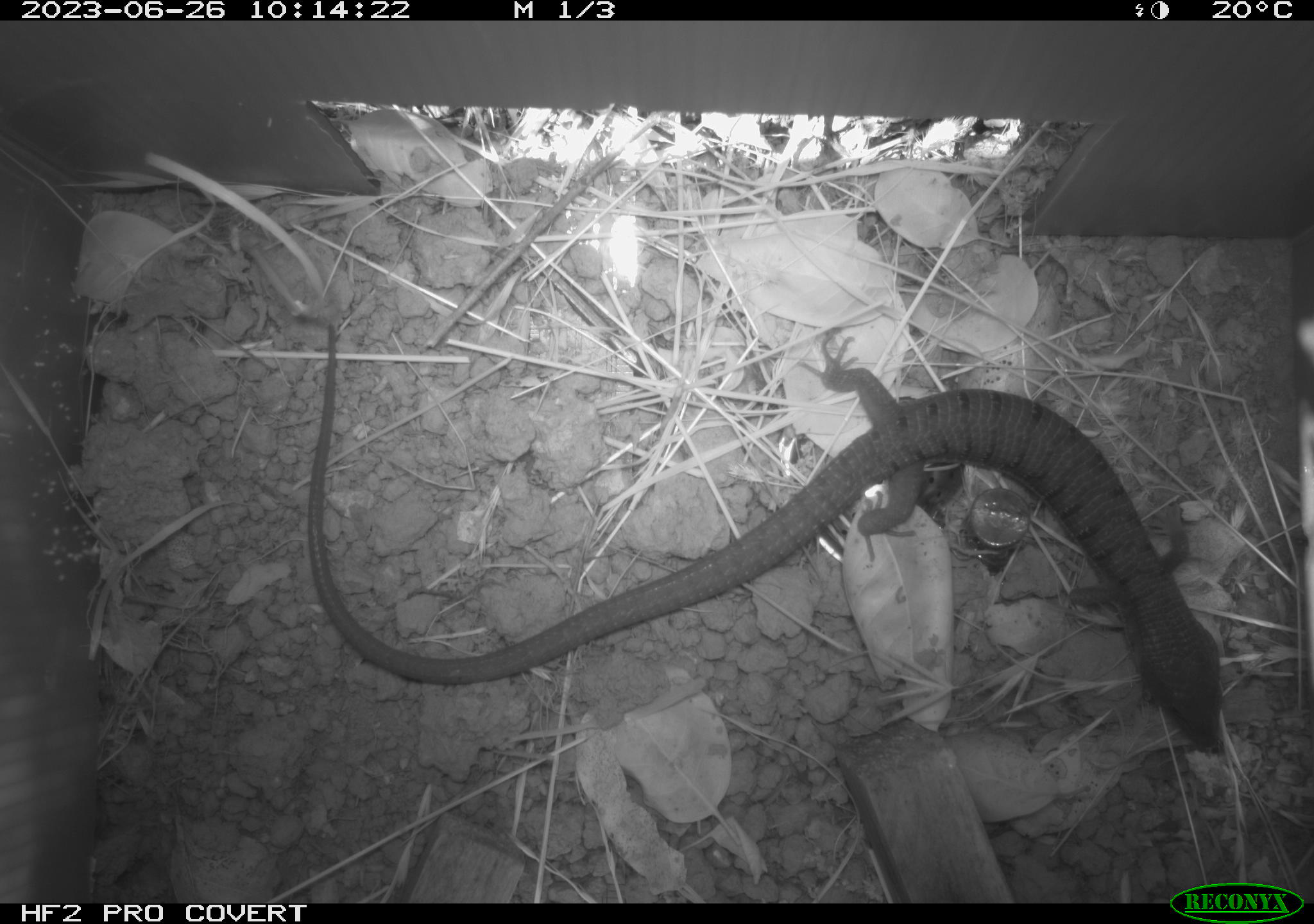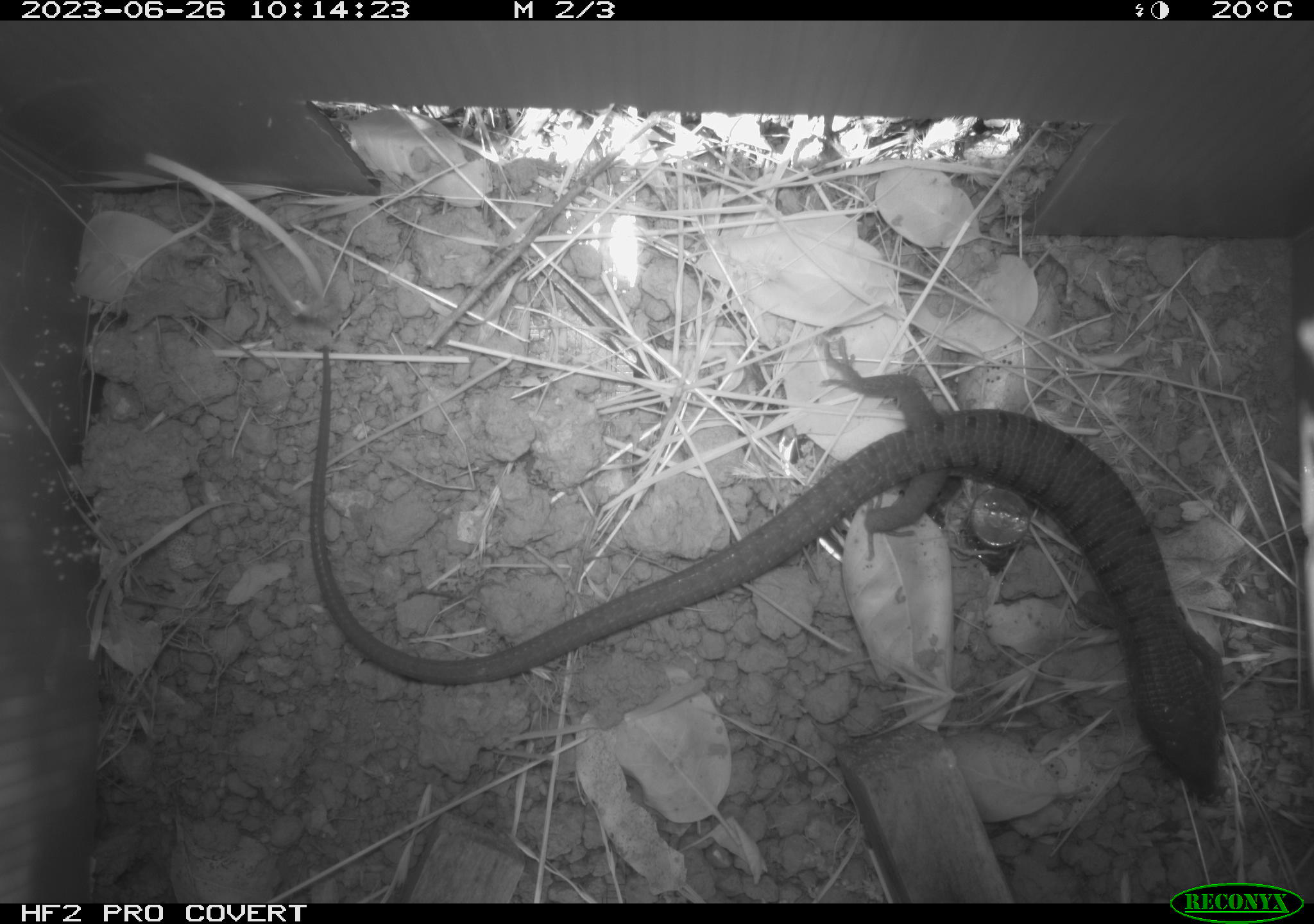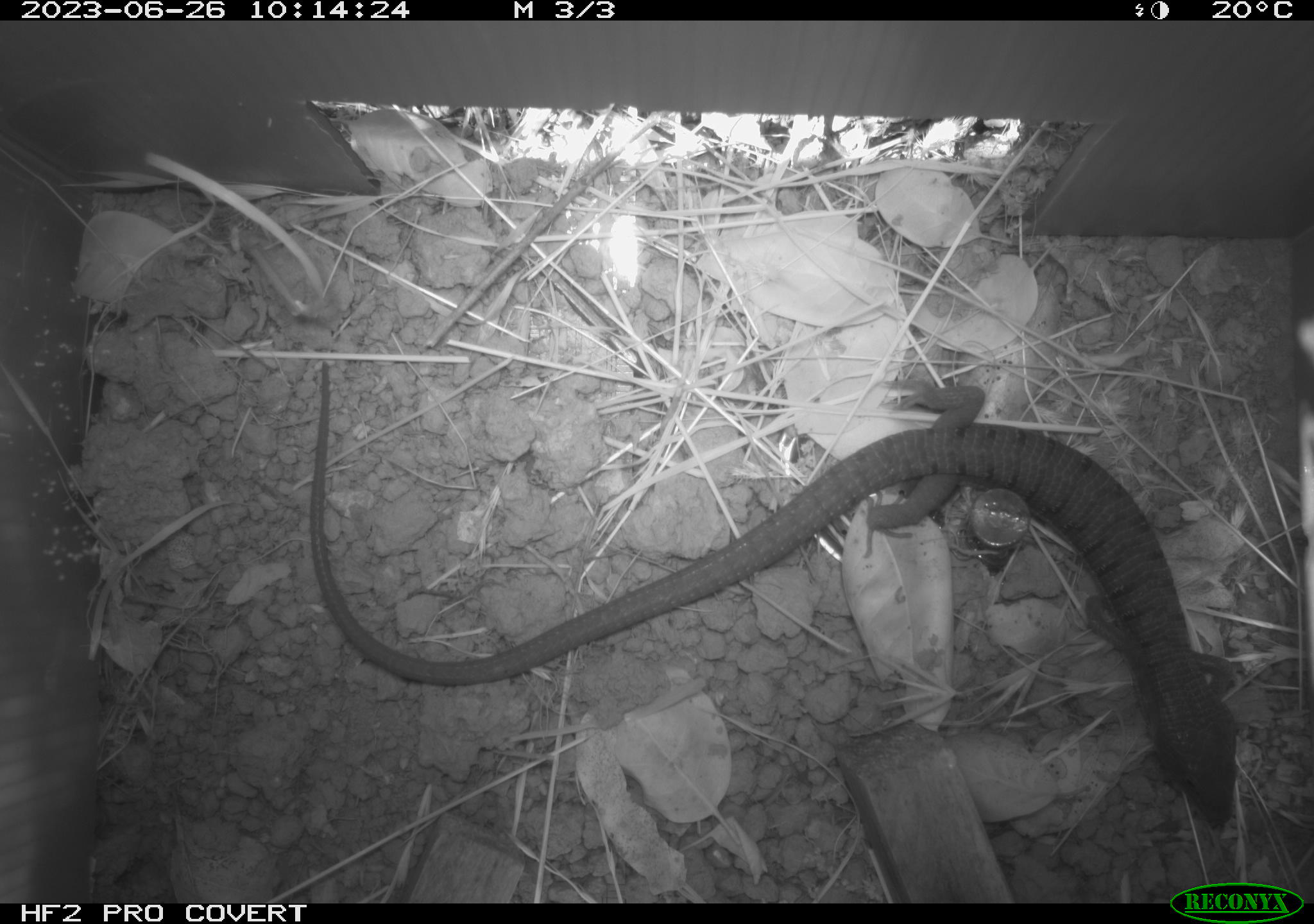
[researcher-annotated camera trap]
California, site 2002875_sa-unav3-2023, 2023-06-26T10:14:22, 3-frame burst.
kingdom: Animalia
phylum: Chordata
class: Reptilia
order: Squamata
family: Anguidae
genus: Elgaria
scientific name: Elgaria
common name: alligator lizards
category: elgaria species